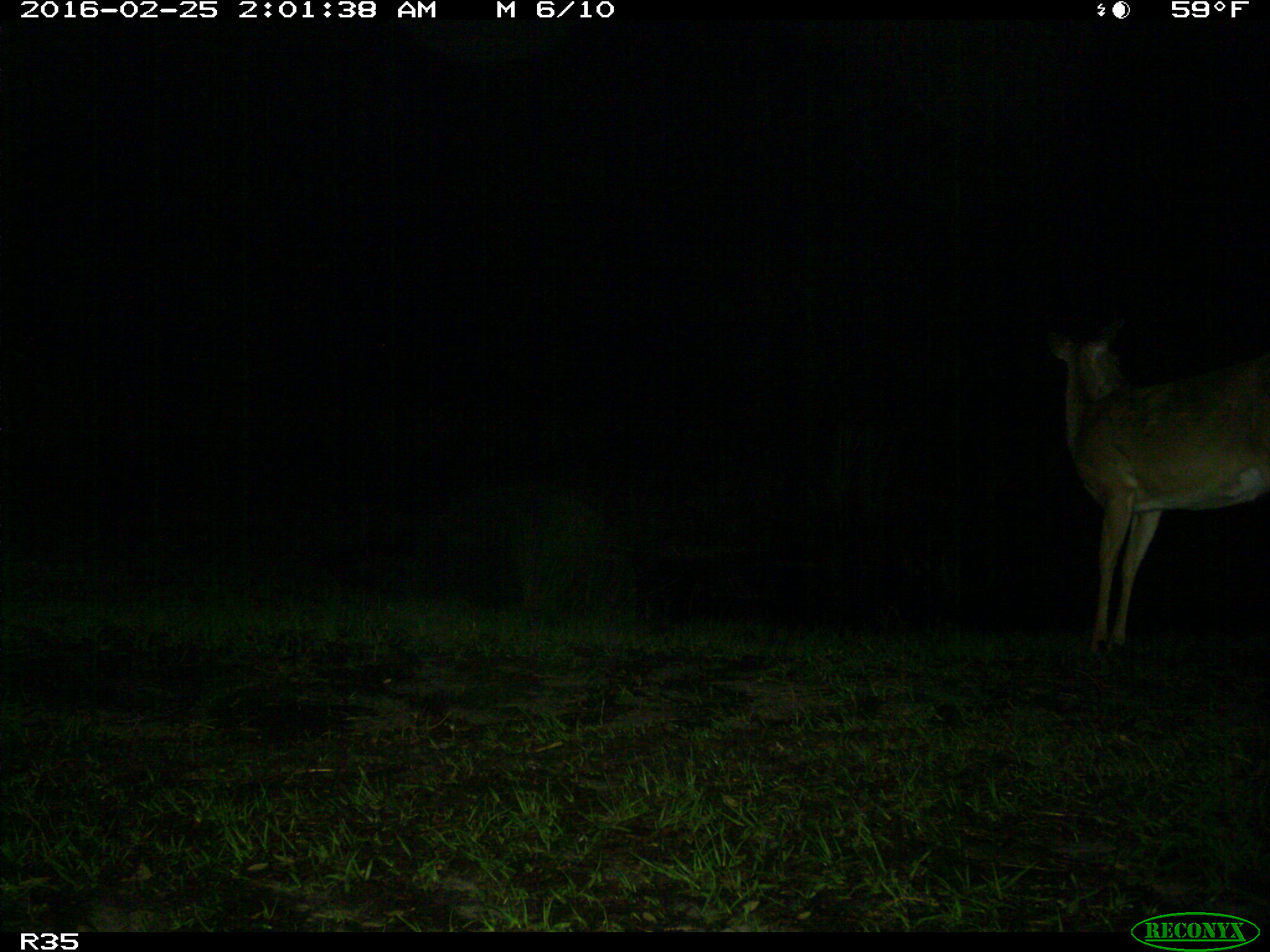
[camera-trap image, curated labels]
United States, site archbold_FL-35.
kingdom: Animalia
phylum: Chordata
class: Mammalia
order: Artiodactyla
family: Cervidae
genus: Odocoileus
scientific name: Odocoileus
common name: deer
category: unidentified deer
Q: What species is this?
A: Unidentified deer (deer) (Odocoileus).